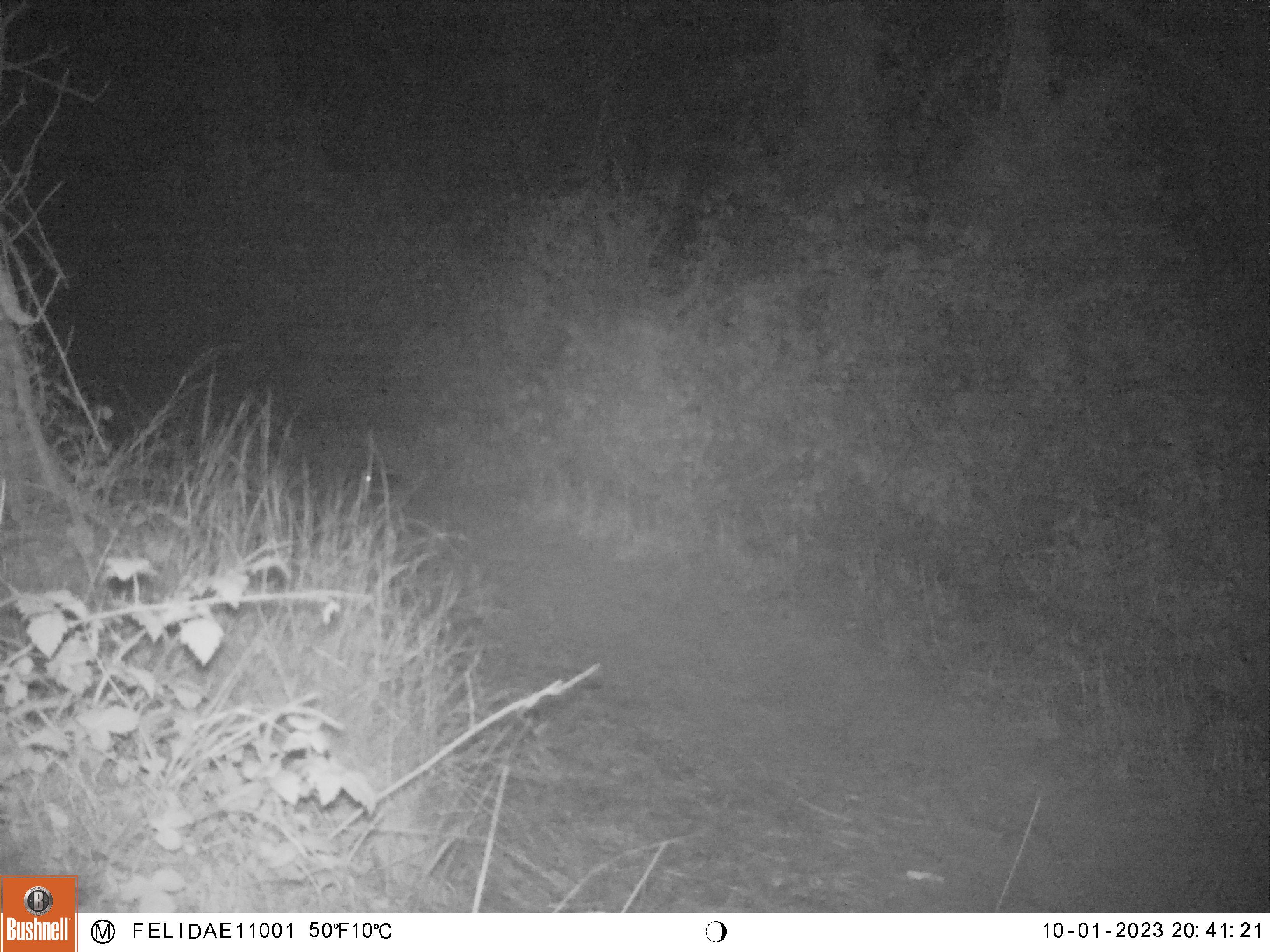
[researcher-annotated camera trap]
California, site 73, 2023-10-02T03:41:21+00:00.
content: unidentified animal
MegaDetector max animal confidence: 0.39